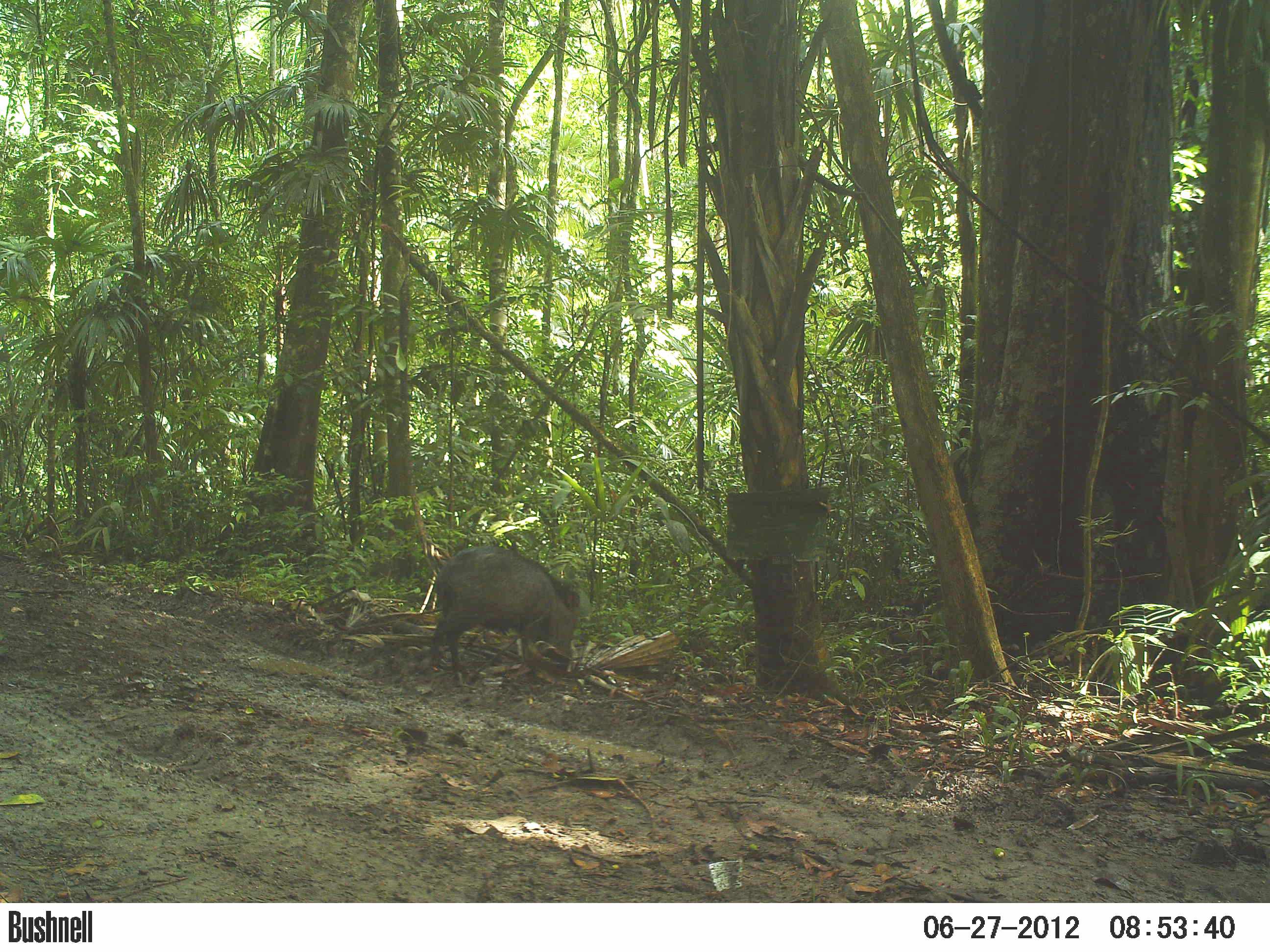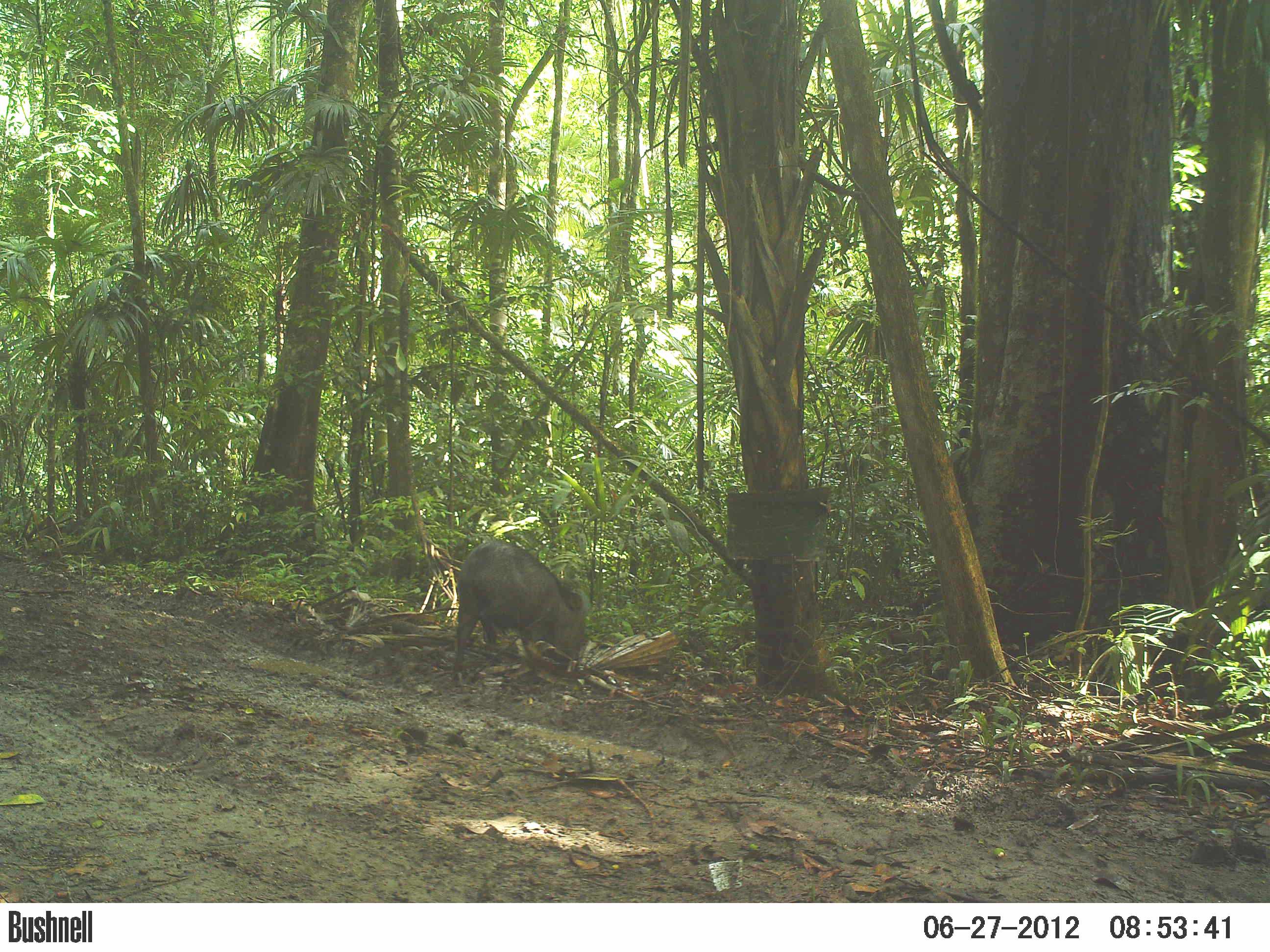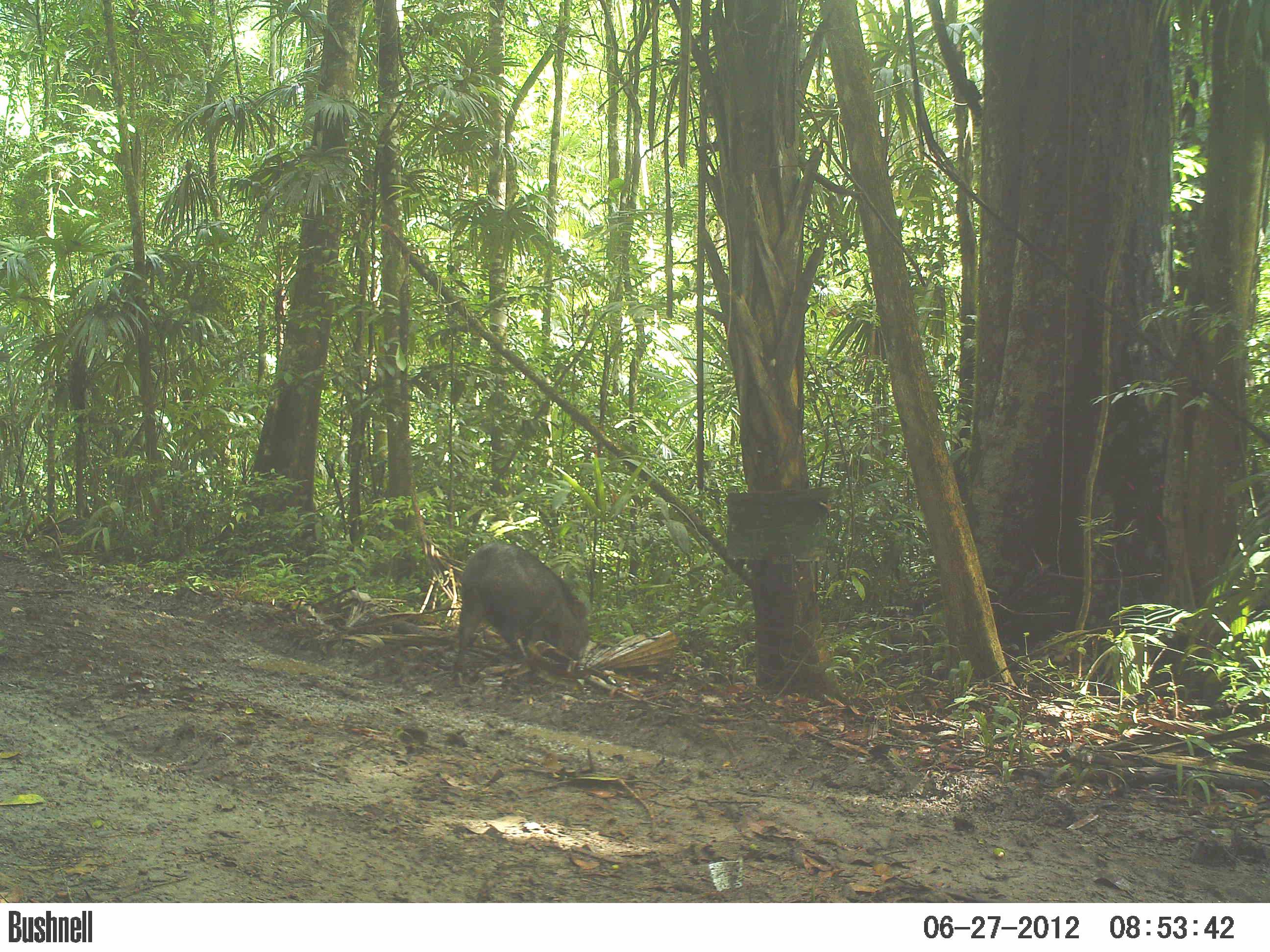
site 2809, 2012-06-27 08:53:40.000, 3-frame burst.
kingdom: Animalia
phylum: Chordata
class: Mammalia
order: Artiodactyla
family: Tayassuidae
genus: Pecari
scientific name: Pecari tajacu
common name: collared peccary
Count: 6.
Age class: adult.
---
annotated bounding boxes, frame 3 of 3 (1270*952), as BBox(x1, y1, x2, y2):
pecari tajacu: BBox(455, 542, 590, 682)